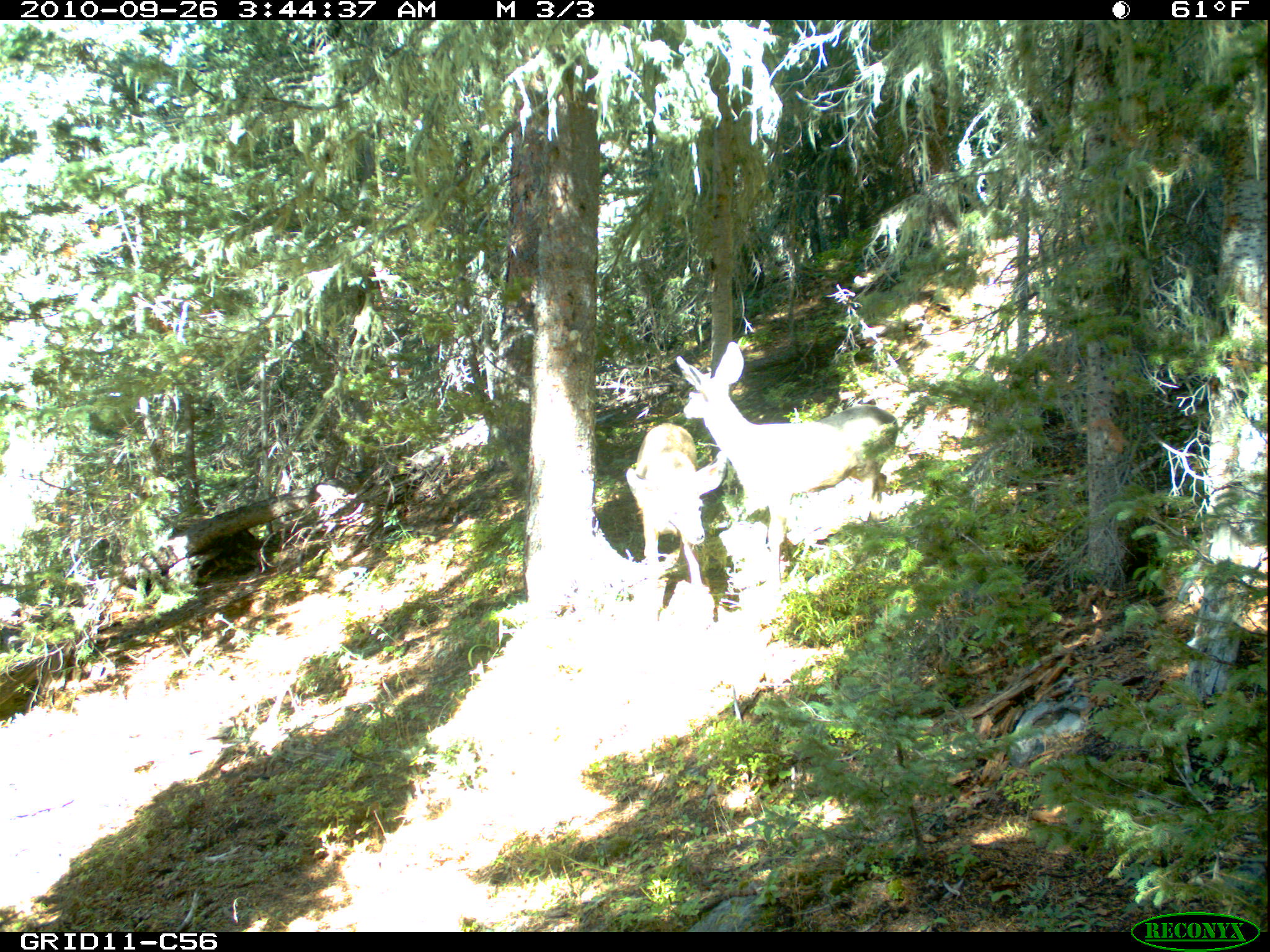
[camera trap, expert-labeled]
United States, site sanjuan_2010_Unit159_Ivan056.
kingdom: Animalia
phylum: Chordata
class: Mammalia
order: Artiodactyla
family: Cervidae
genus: Odocoileus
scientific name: Odocoileus hemionus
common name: mule deer